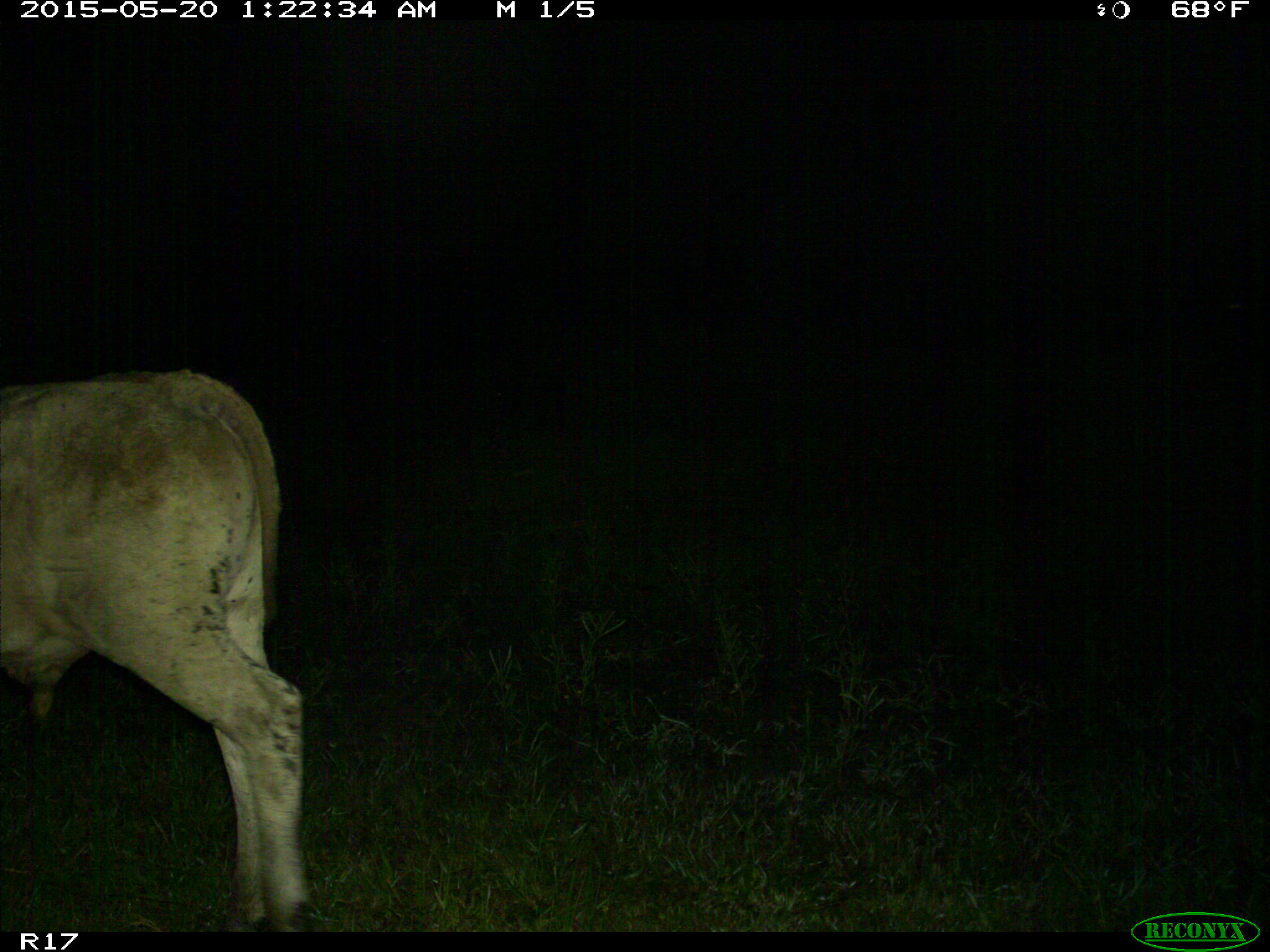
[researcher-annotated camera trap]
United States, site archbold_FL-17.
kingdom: Animalia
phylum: Chordata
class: Mammalia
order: Artiodactyla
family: Bovidae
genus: Bos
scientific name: Bos taurus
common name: domestic cow